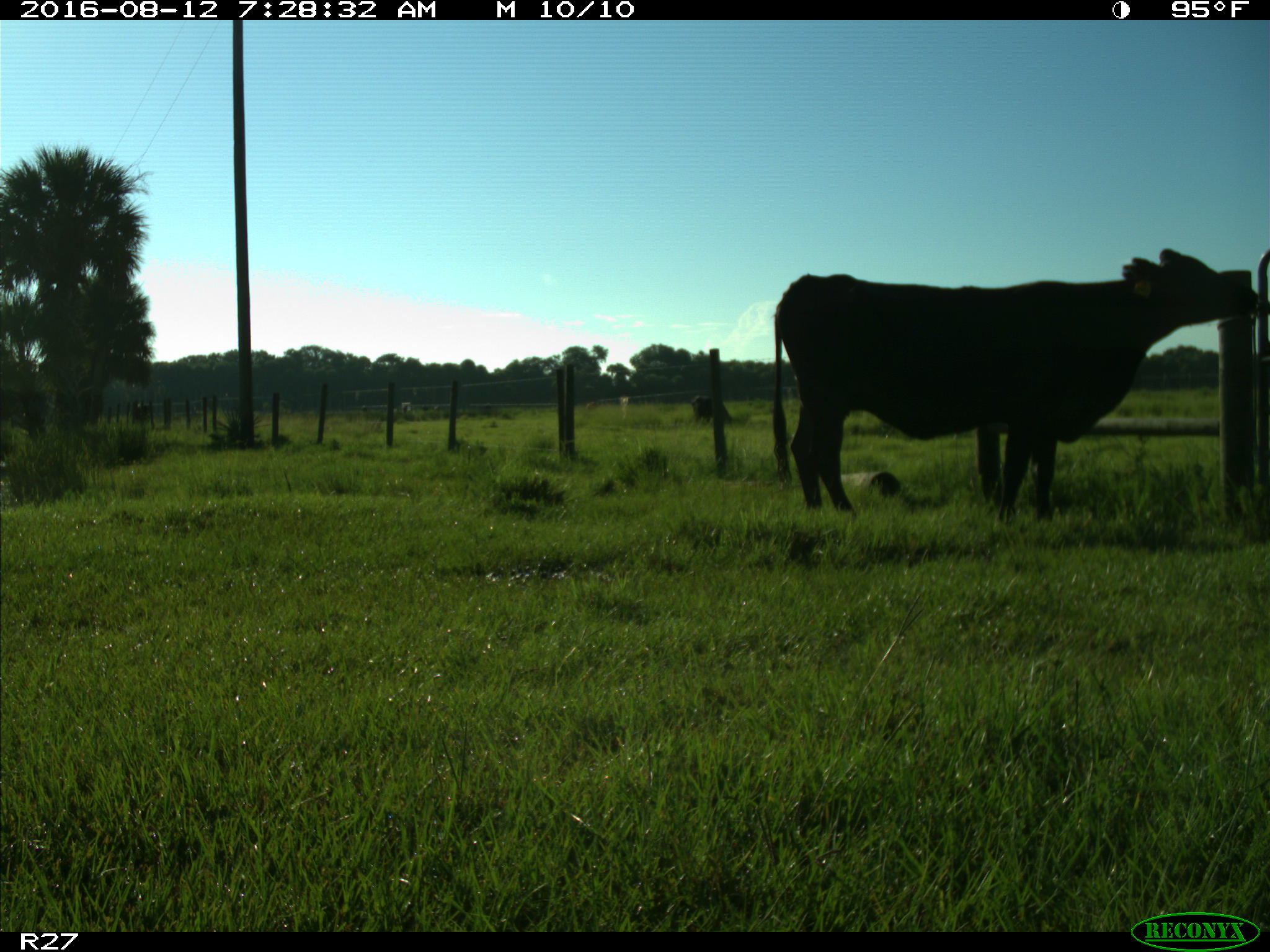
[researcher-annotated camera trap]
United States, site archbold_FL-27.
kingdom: Animalia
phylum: Chordata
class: Mammalia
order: Artiodactyla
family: Bovidae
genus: Bos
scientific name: Bos taurus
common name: domestic cow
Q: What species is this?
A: Bos taurus (domestic cow).